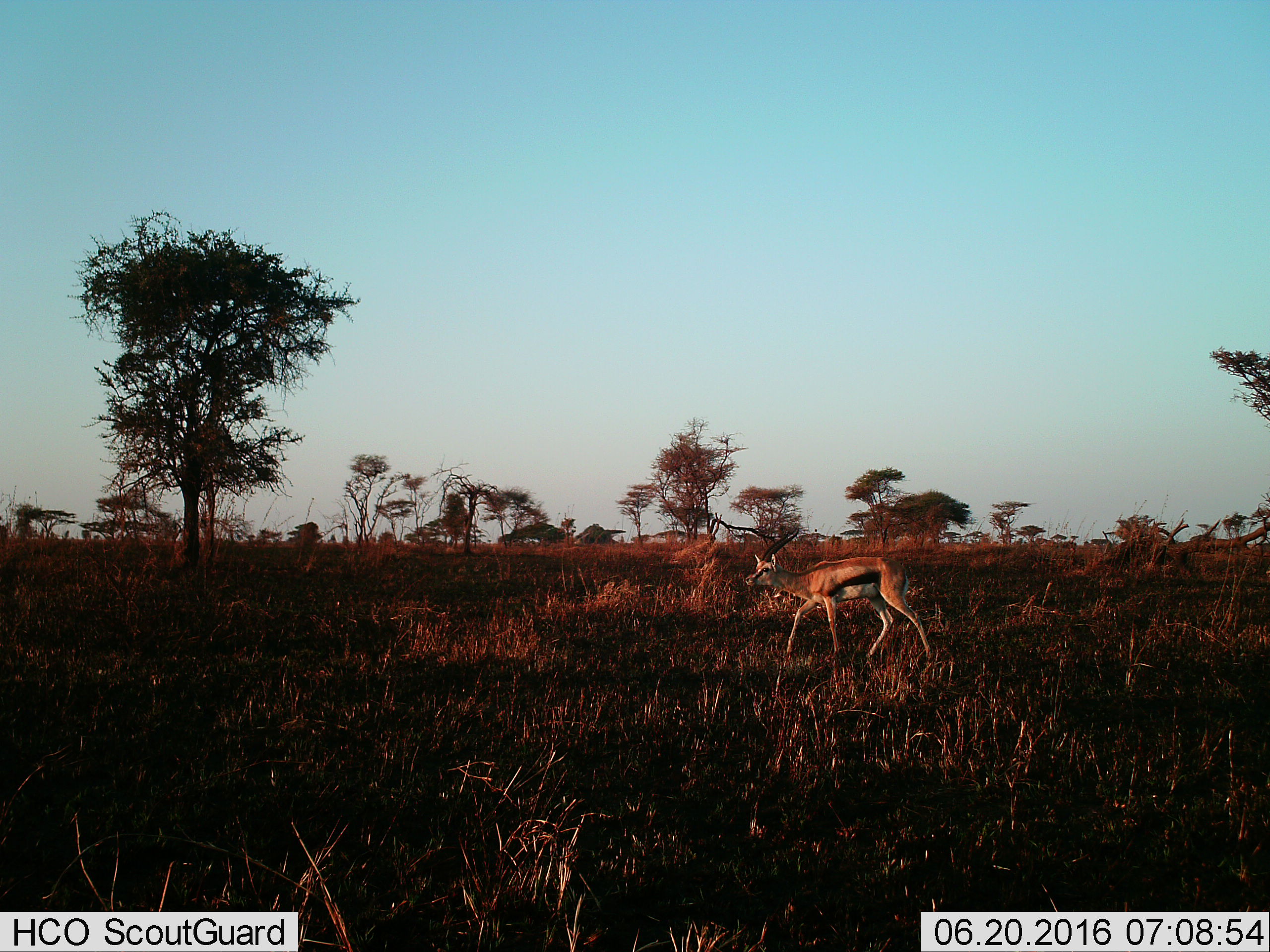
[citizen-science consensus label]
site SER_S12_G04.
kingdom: Animalia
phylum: Chordata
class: Mammalia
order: Artiodactyla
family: Bovidae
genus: Eudorcas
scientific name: Eudorcas thomsonii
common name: thomson's gazelle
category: gazellethomsons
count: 1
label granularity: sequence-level